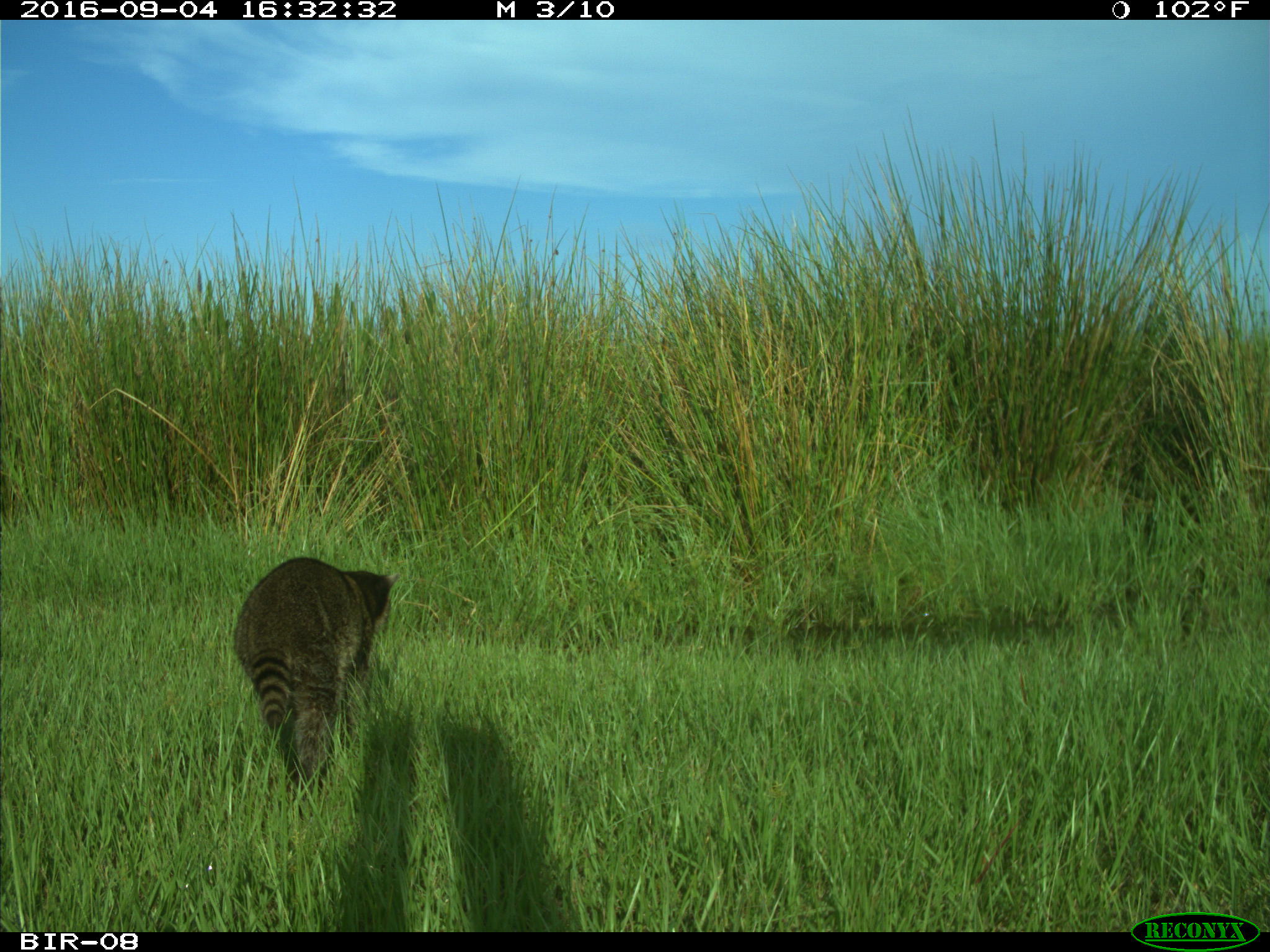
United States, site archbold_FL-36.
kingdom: Animalia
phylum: Chordata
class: Mammalia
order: Carnivora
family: Procyonidae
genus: Procyon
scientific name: Procyon lotor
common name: common raccoon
Procyon lotor (common raccoon).